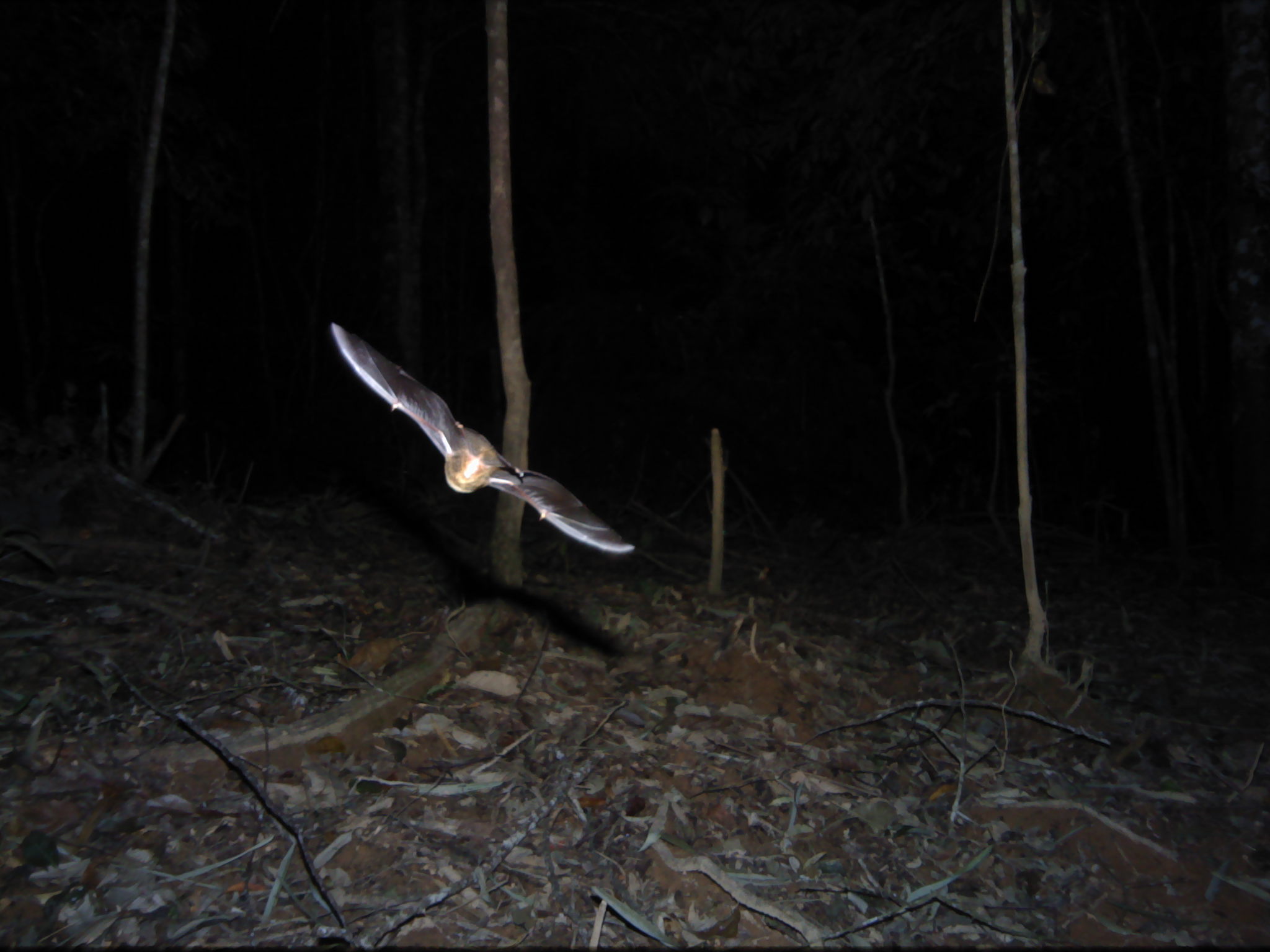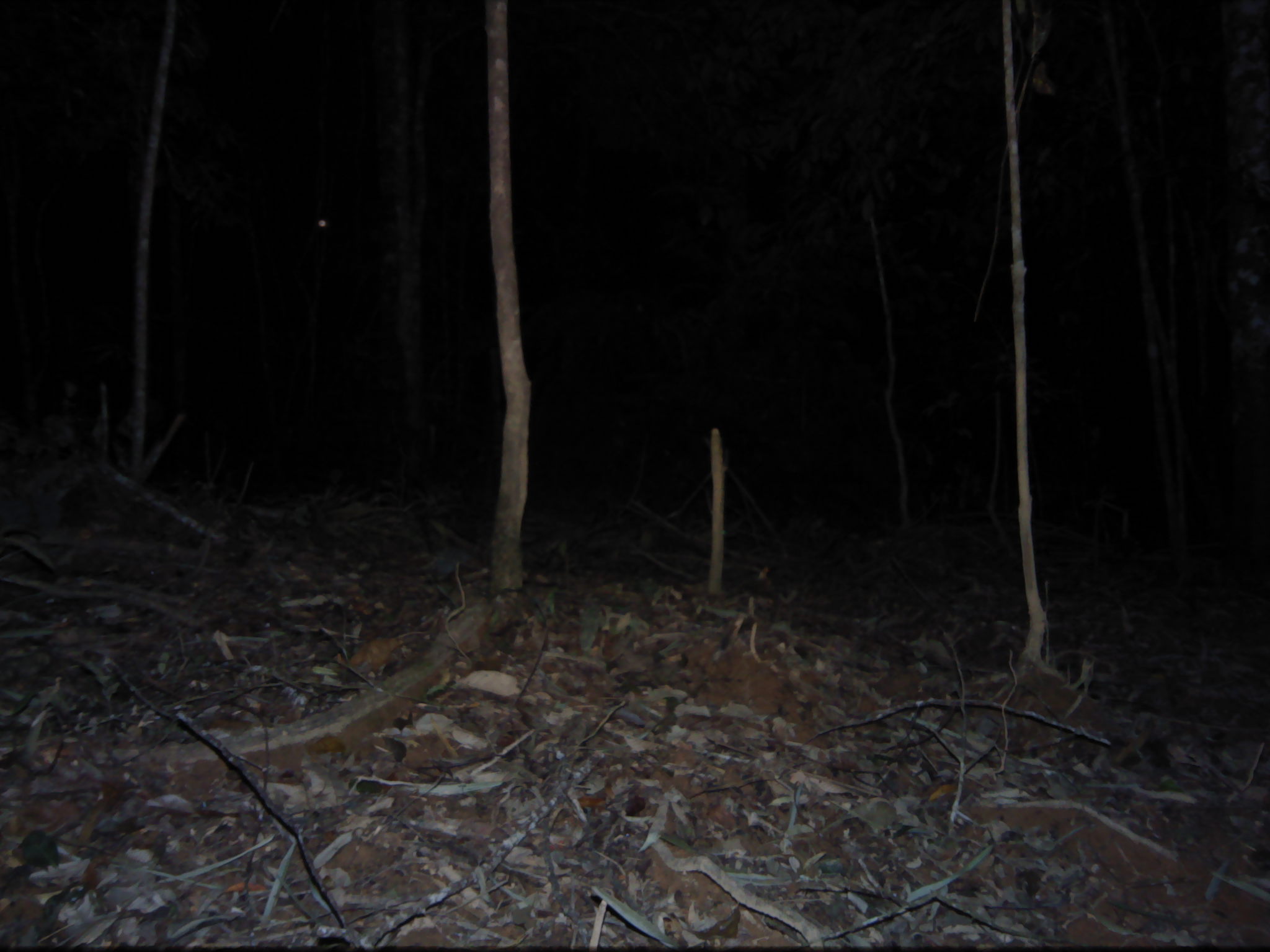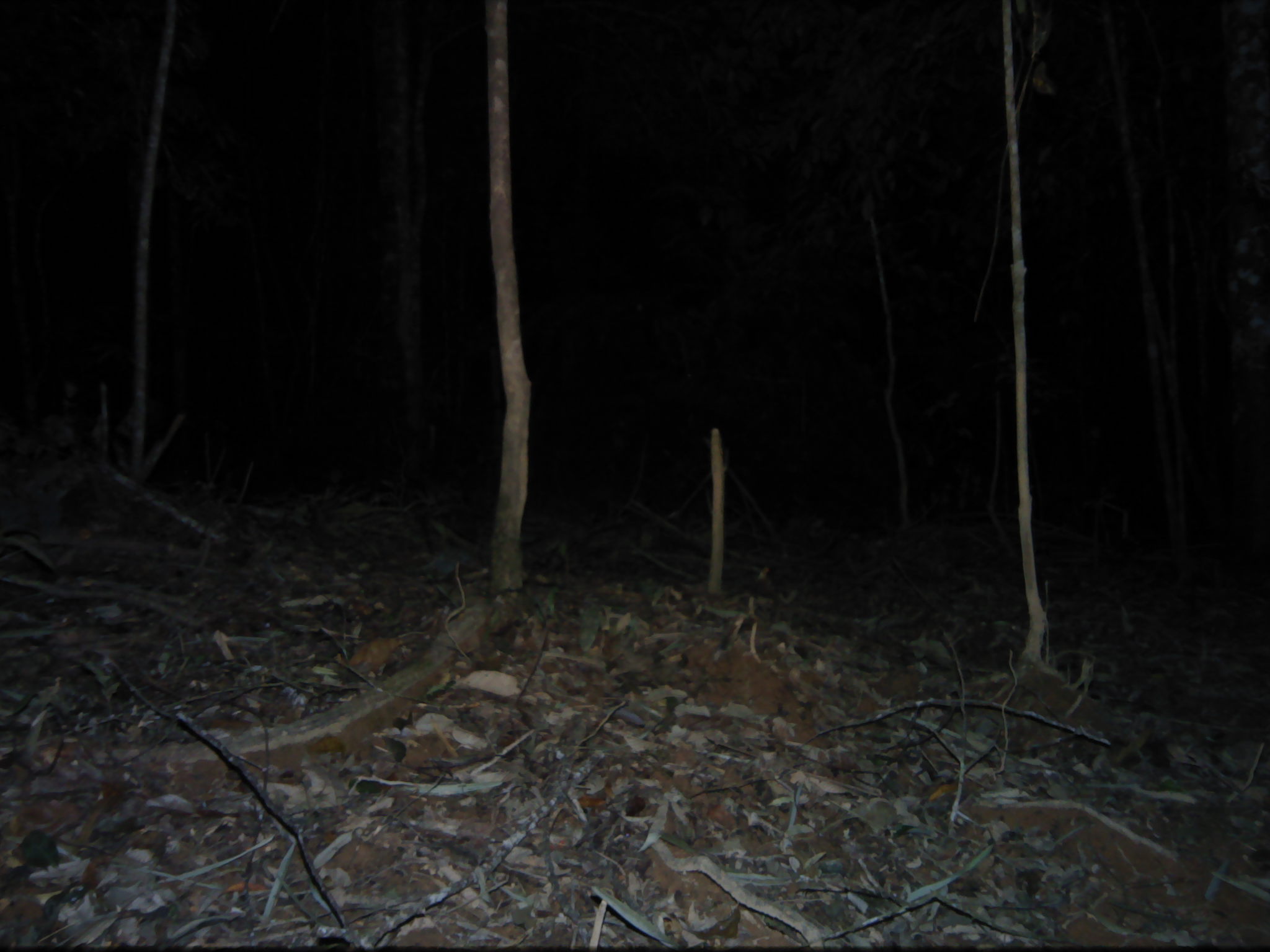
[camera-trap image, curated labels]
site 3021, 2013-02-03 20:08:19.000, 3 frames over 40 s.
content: unidentified animal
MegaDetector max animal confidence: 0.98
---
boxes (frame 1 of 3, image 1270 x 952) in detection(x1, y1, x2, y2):
unknown: detection(328, 321, 635, 553)